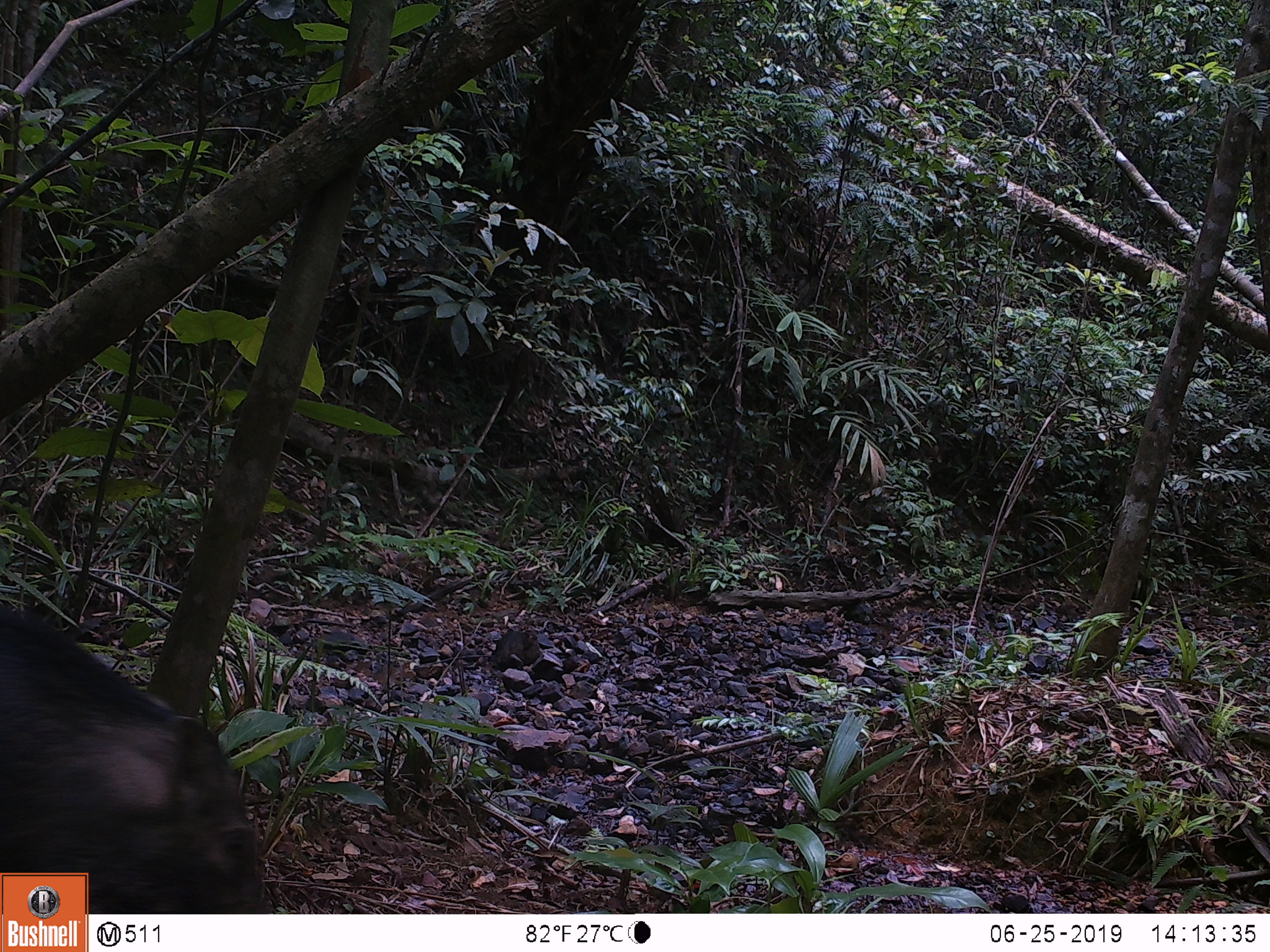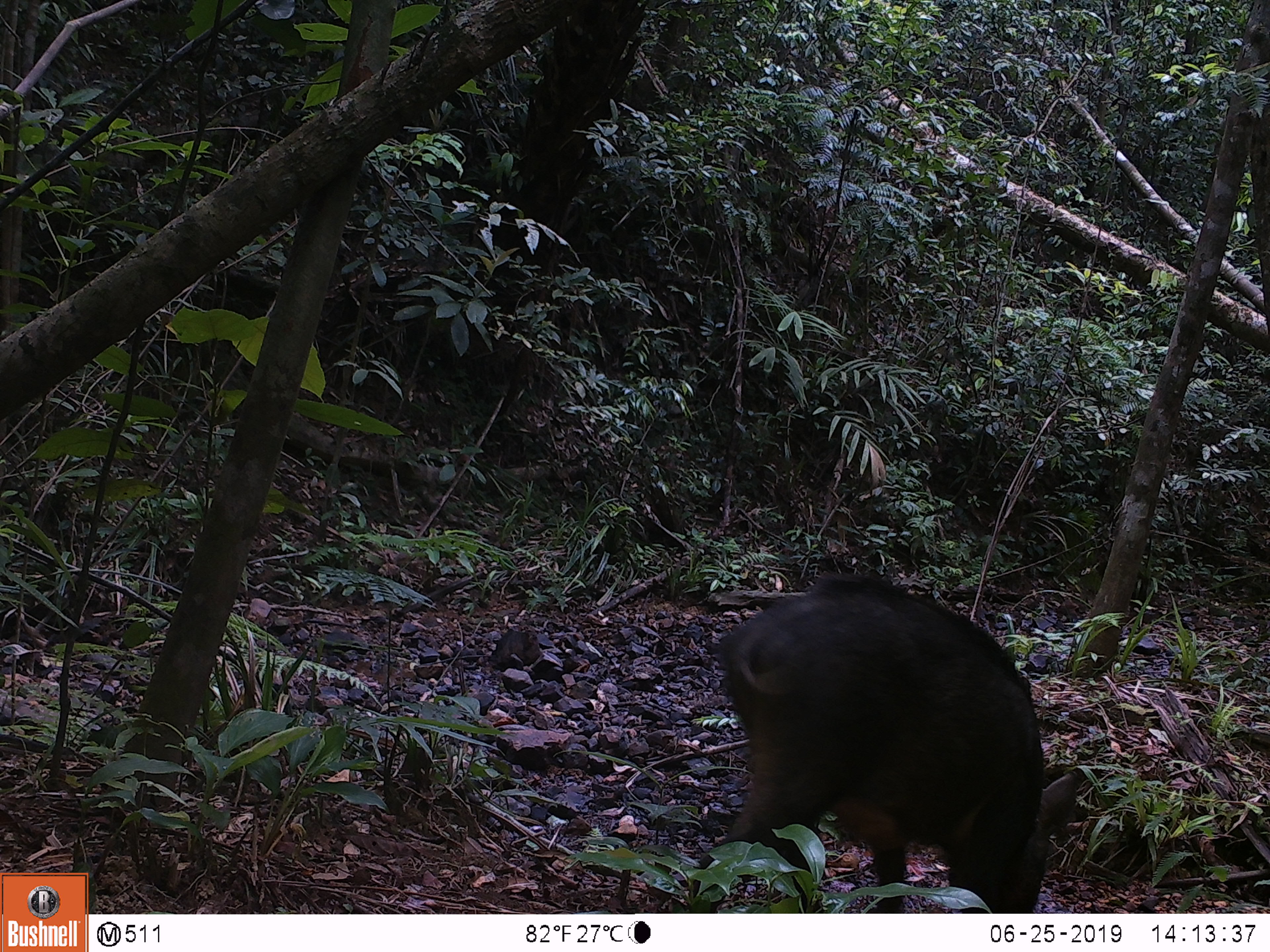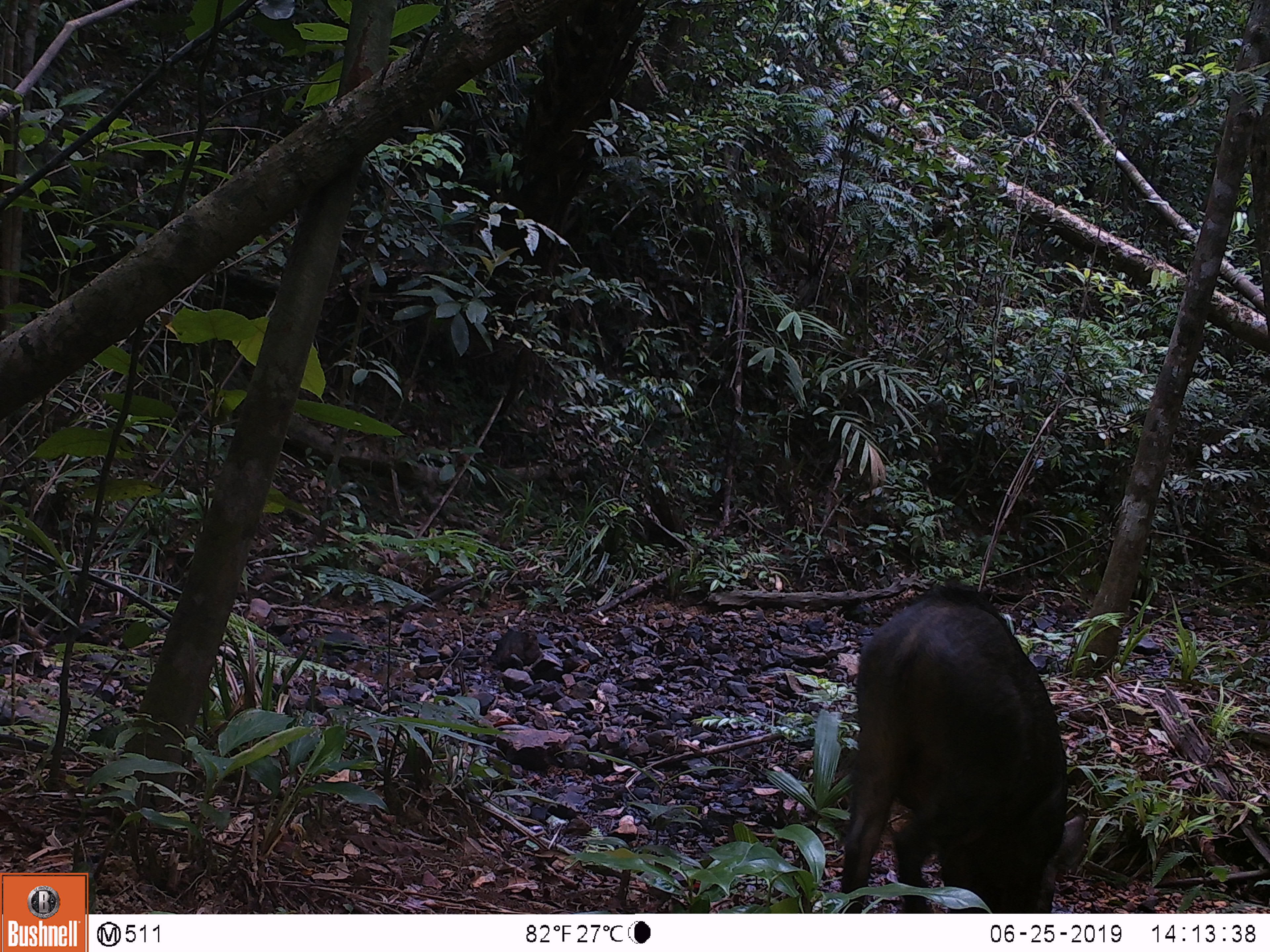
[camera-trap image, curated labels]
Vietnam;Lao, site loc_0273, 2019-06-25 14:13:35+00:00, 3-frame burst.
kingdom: Animalia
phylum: Chordata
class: Mammalia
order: Artiodactyla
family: Suidae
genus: Sus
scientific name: Sus scrofa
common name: eurasian wild pig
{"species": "eurasian wild pig (Sus scrofa)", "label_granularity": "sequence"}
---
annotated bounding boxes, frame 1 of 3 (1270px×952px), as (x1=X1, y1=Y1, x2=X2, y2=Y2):
eurasian wild pig: (x1=0, y1=589, x2=273, y2=914)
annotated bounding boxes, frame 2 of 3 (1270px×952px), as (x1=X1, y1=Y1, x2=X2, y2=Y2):
eurasian wild pig: (x1=715, y1=572, x2=1083, y2=913)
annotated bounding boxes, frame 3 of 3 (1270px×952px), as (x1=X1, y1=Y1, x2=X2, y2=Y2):
eurasian wild pig: (x1=839, y1=583, x2=1087, y2=913)